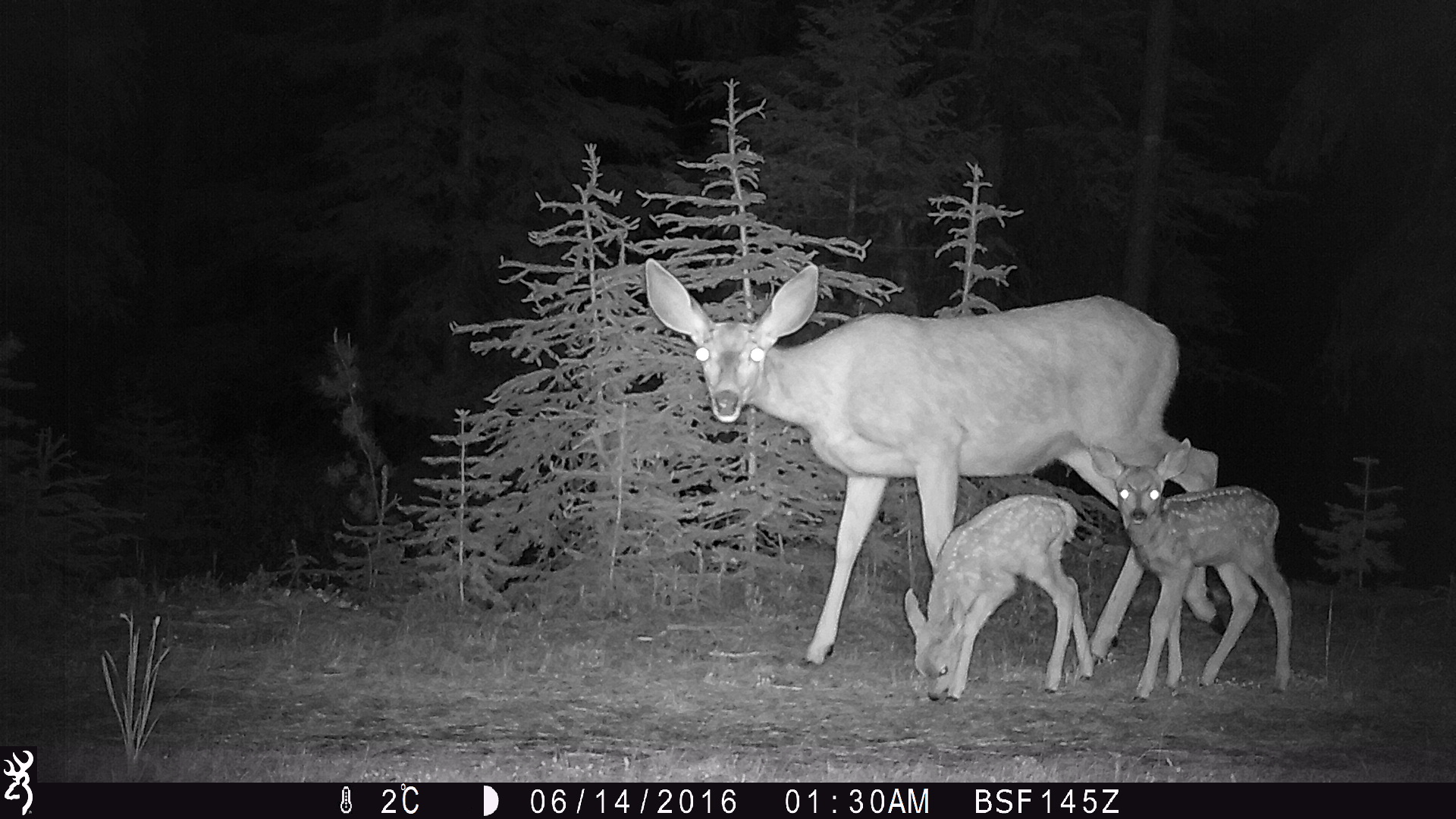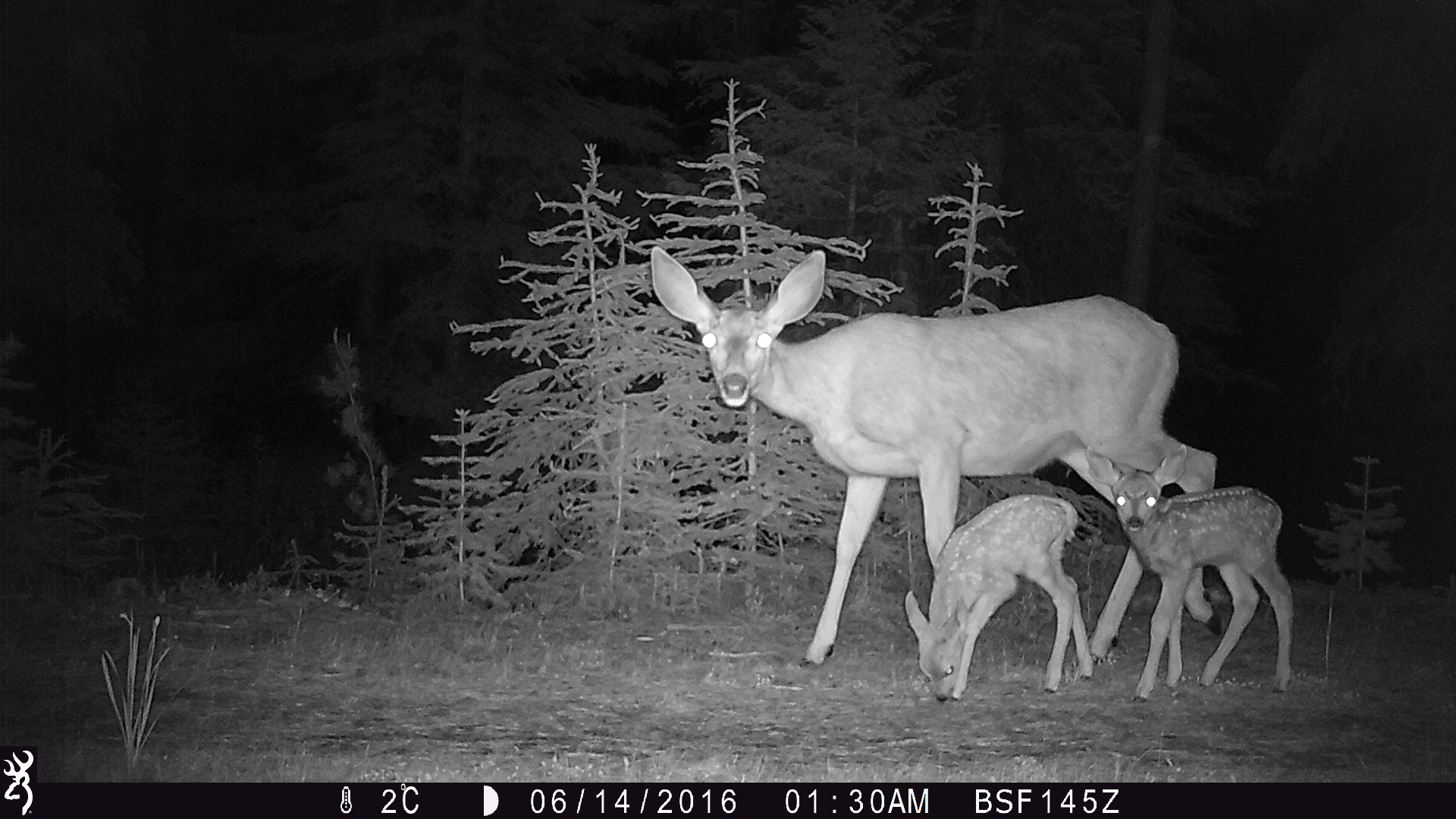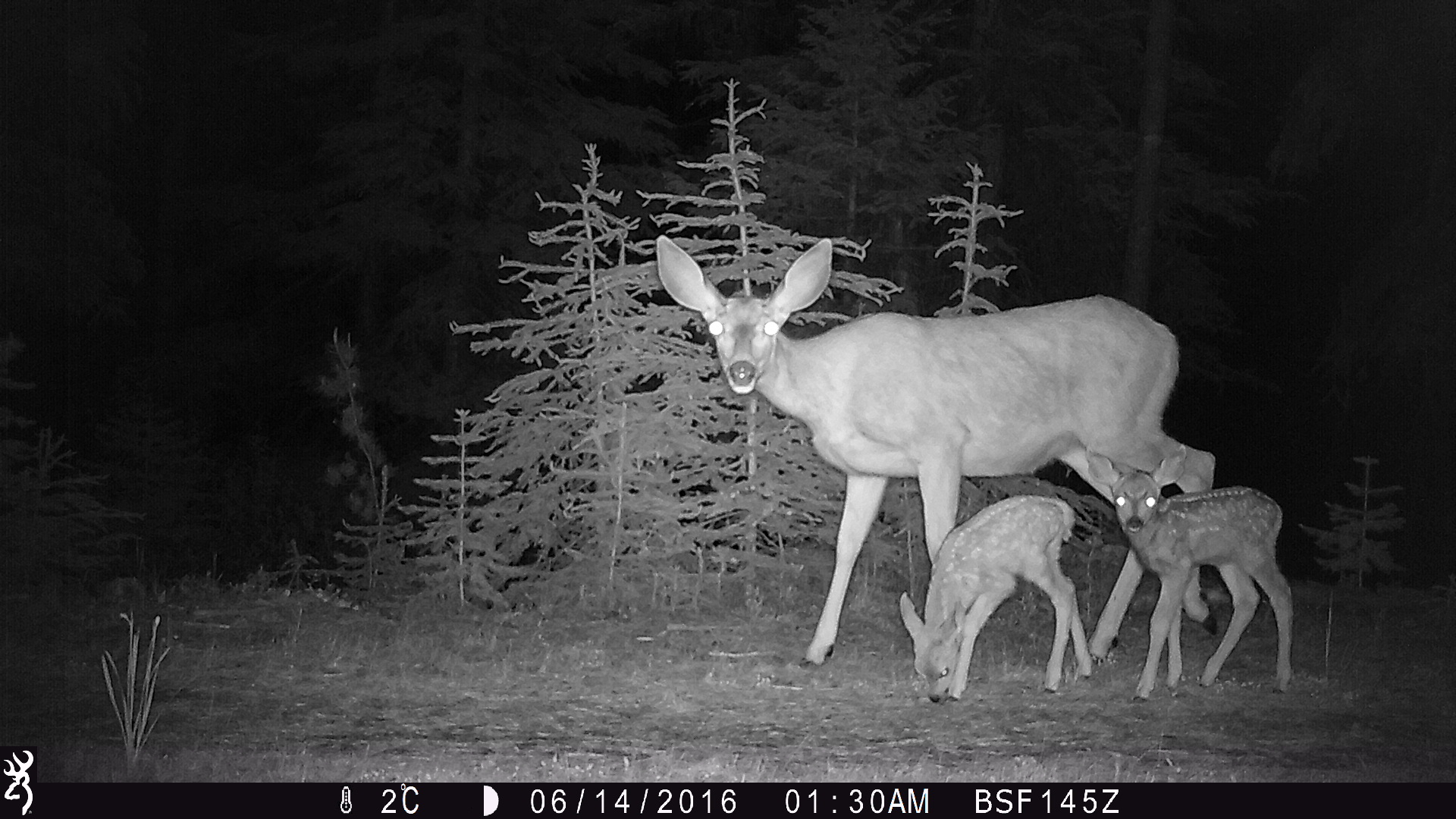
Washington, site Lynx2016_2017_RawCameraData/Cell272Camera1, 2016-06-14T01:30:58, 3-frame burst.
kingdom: Animalia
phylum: Chordata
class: Mammalia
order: Artiodactyla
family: Cervidae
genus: Odocoileus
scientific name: Odocoileus hemionus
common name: mule deer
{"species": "Odocoileus hemionus (mule deer)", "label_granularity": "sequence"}